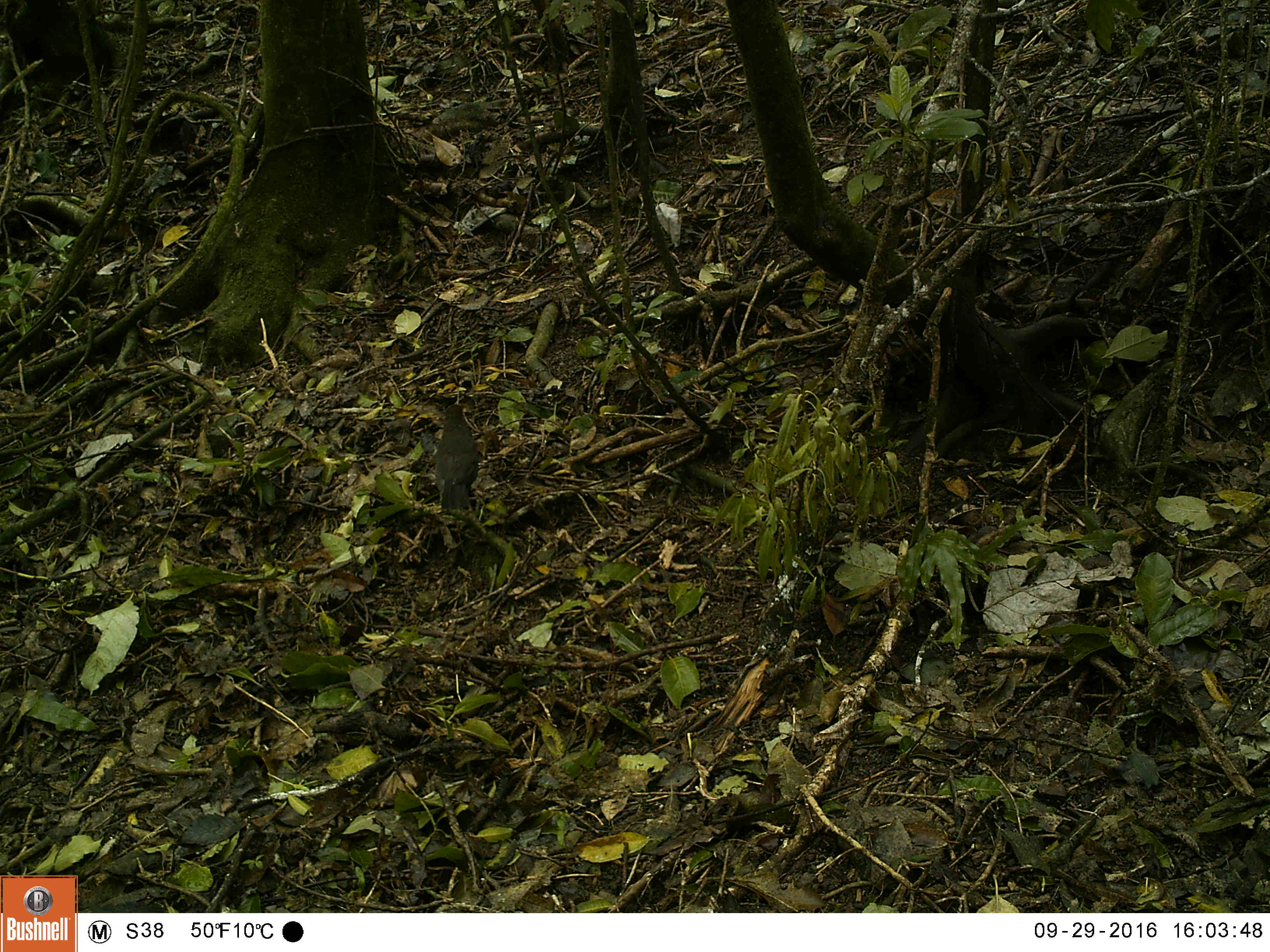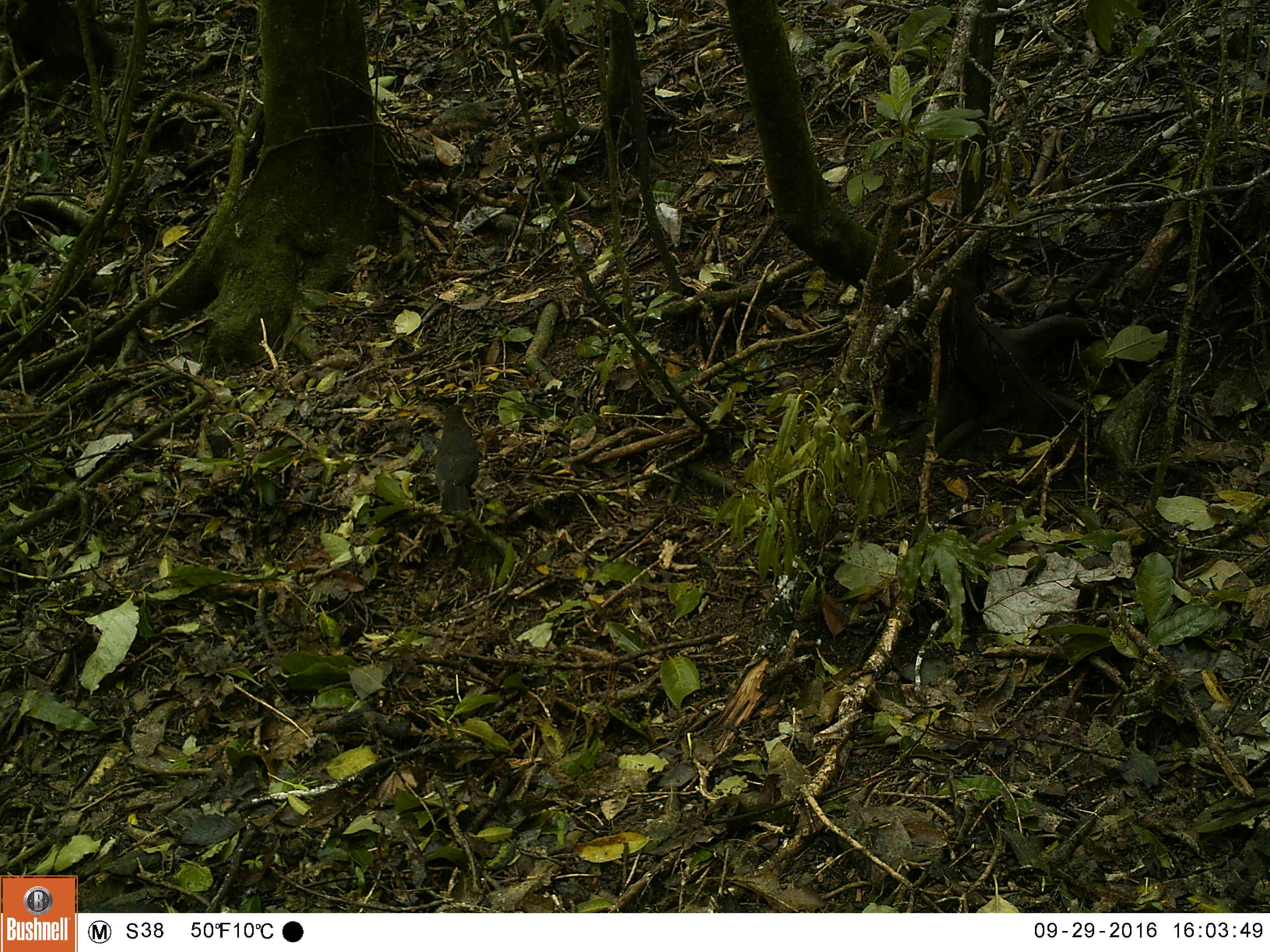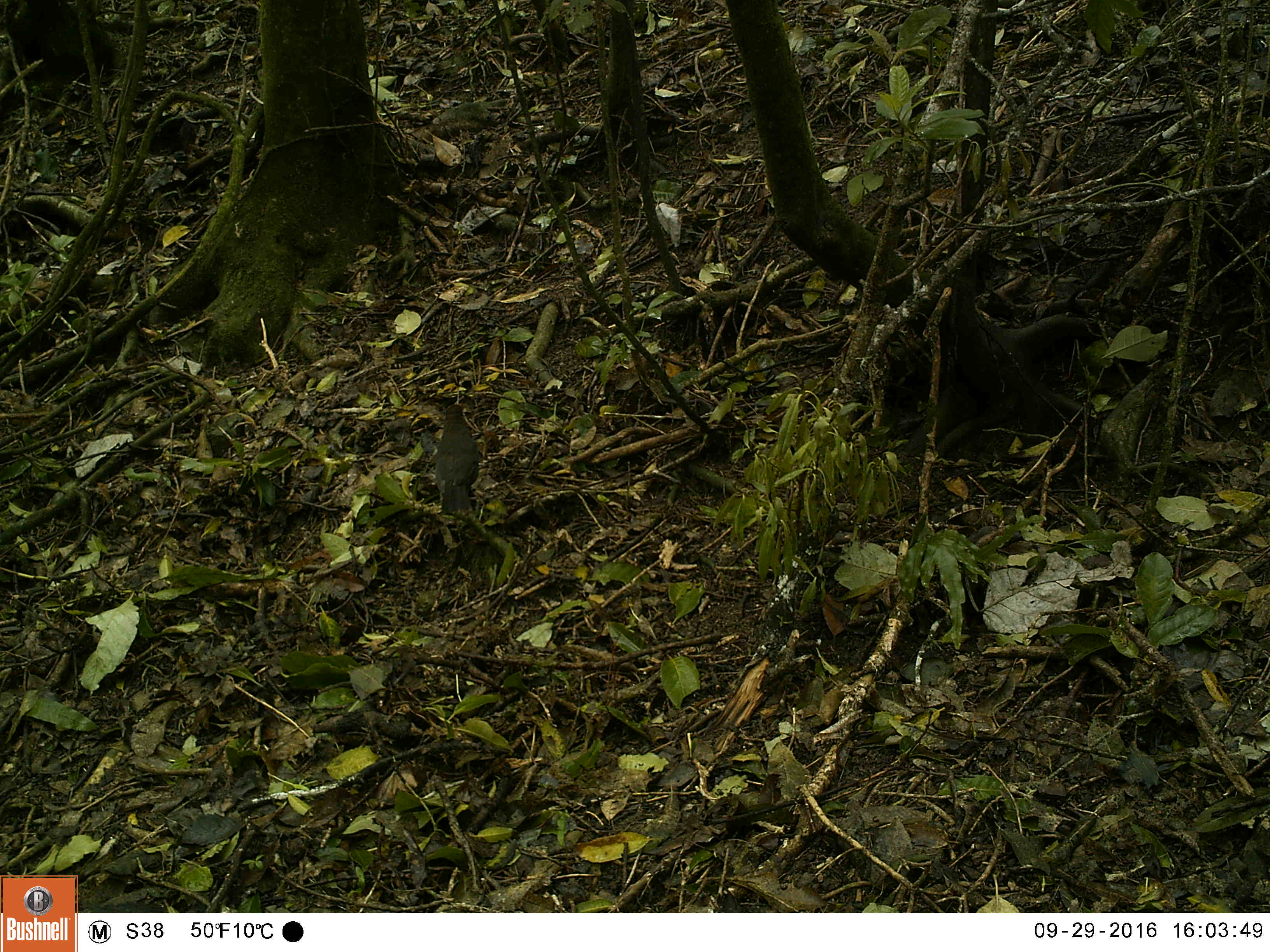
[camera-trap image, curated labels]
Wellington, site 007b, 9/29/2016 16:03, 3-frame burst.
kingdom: Animalia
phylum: Chordata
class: Aves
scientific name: Aves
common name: bird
Bird (Aves).